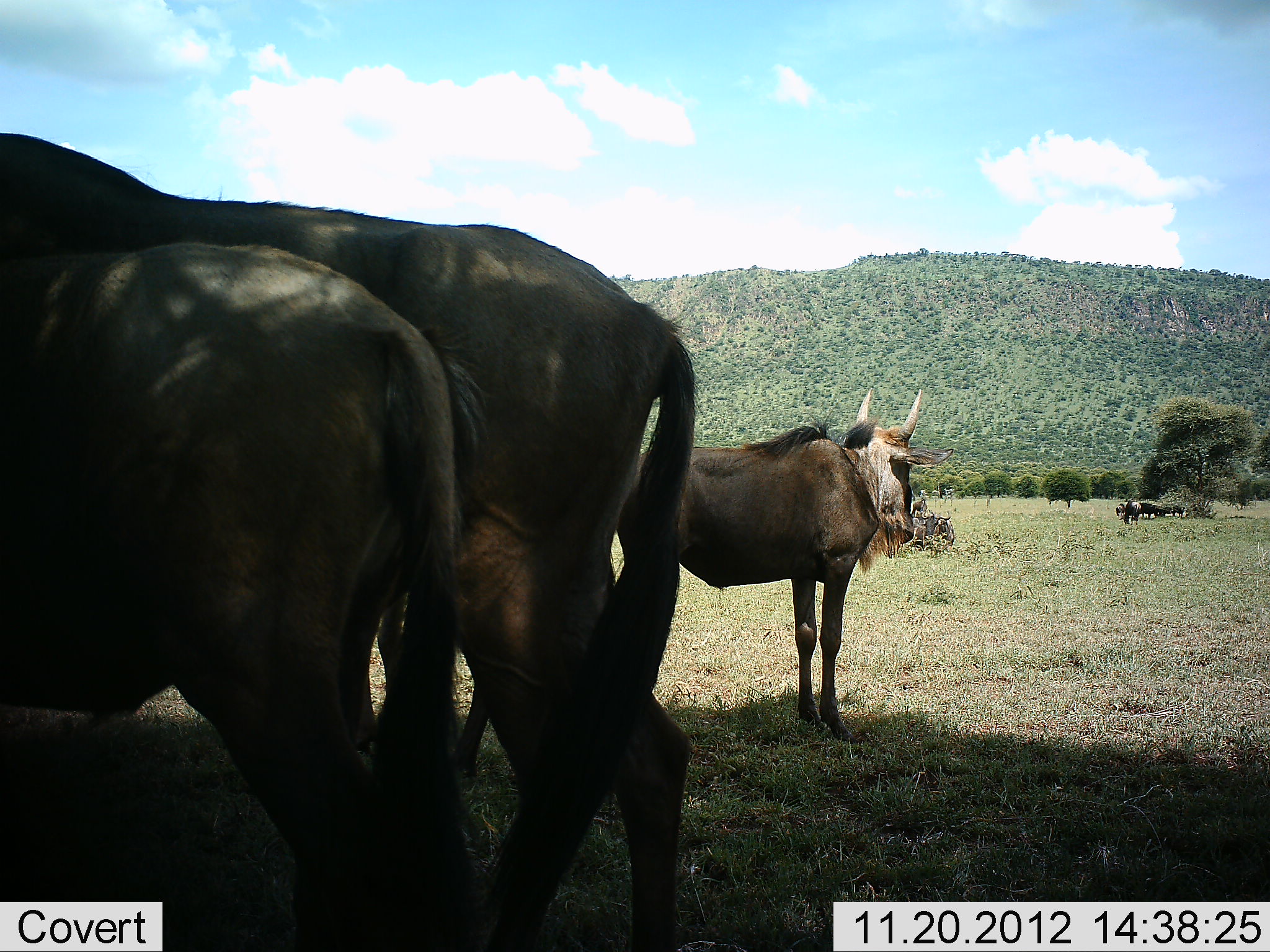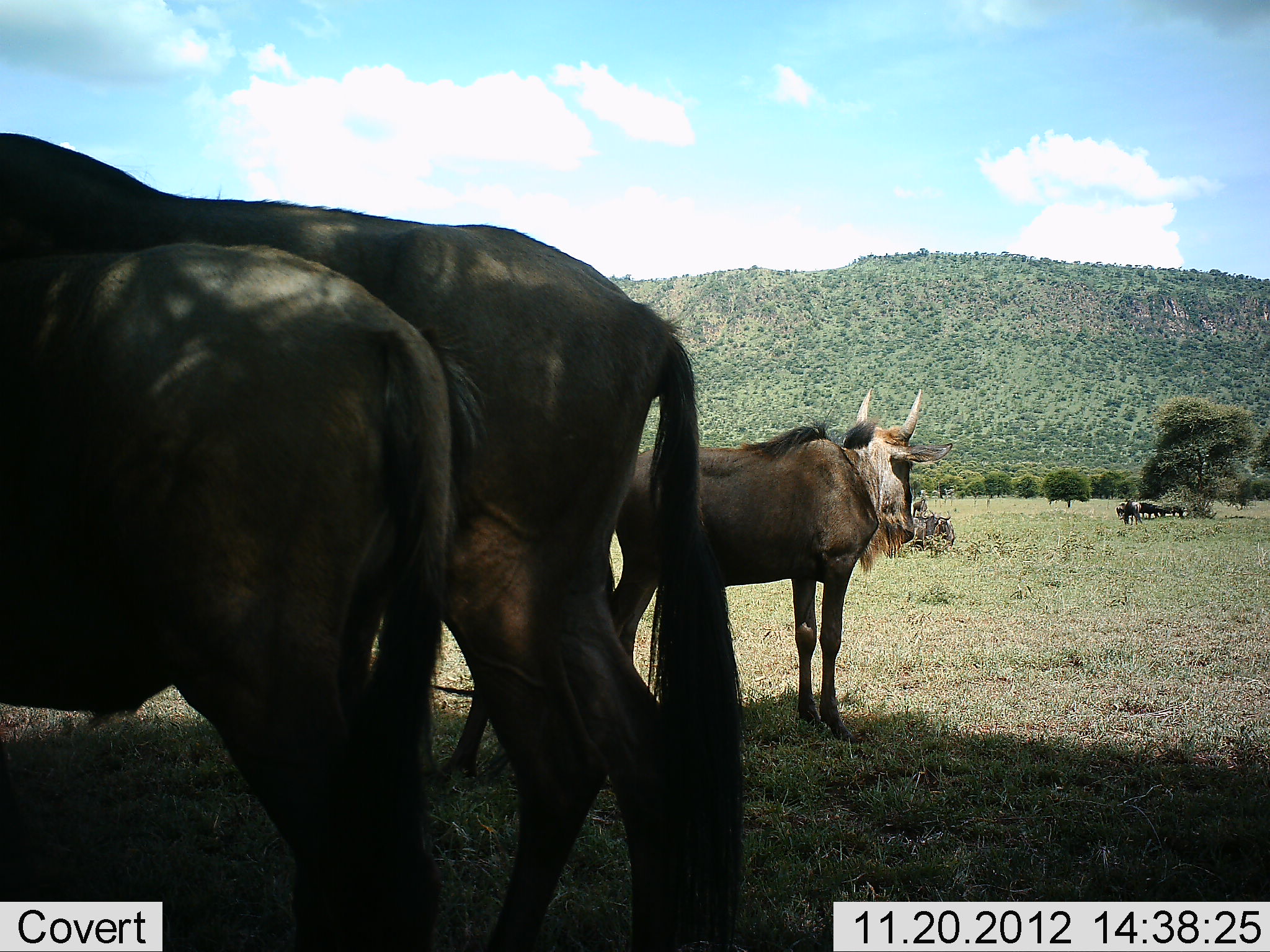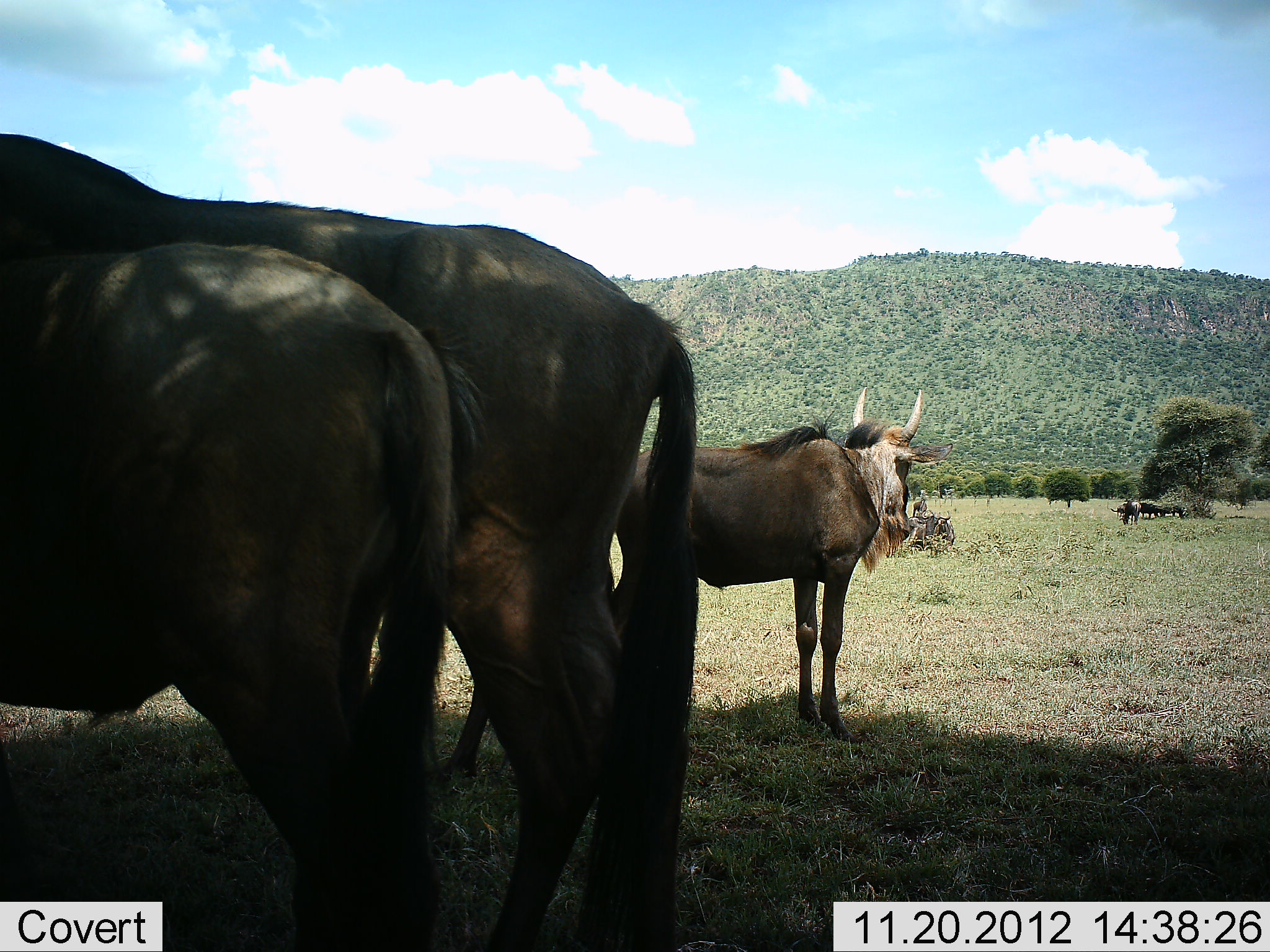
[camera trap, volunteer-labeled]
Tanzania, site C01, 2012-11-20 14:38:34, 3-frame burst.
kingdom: Animalia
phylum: Chordata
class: Mammalia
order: Artiodactyla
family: Bovidae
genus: Connochaetes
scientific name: Connochaetes taurinus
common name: blue wildebeest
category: wildebeest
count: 6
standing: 94%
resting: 11%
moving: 0%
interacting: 0%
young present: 6%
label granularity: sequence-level